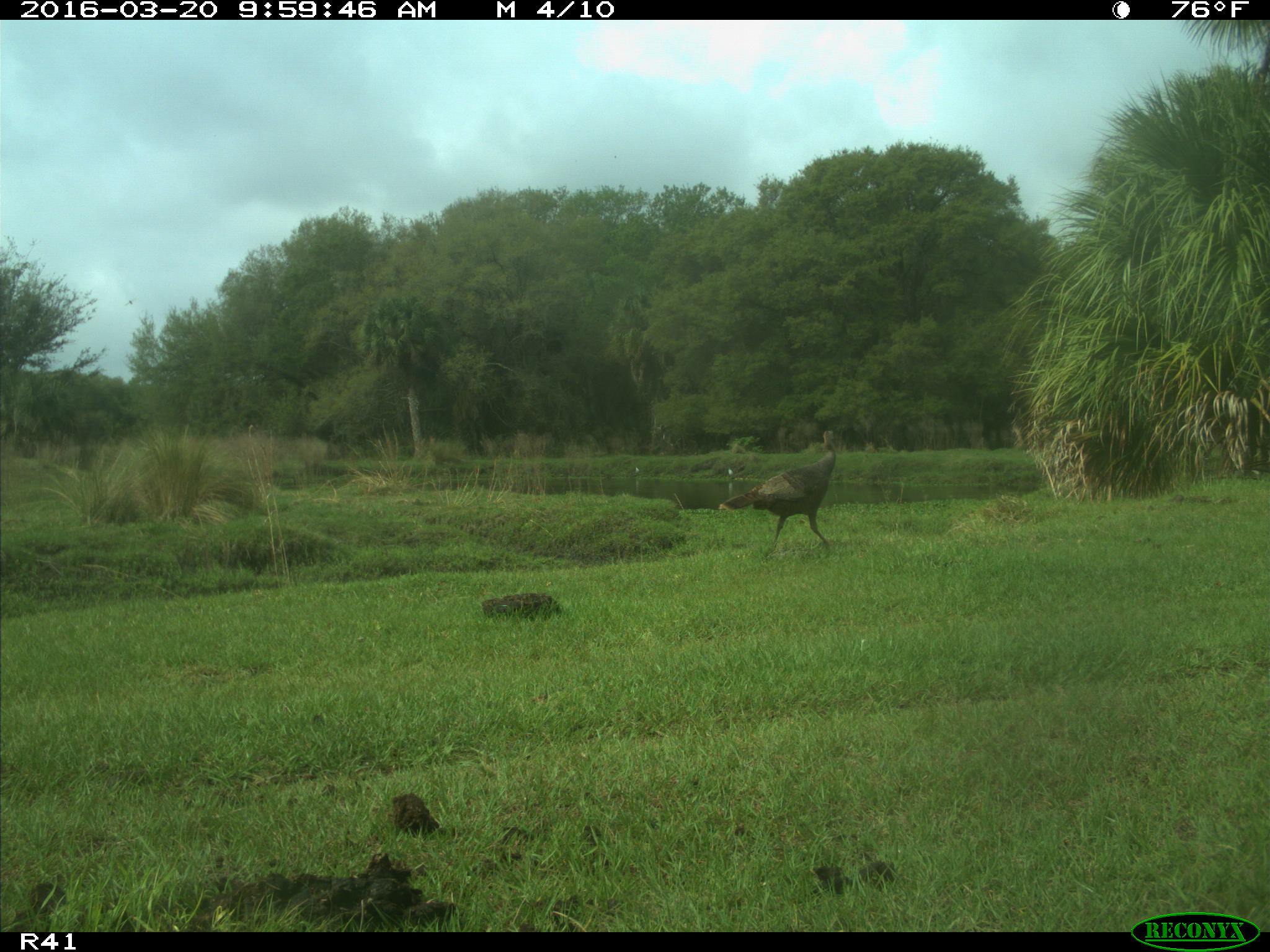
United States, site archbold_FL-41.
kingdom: Animalia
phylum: Chordata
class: Aves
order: Galliformes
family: Phasianidae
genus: Meleagris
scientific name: Meleagris gallopavo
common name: wild turkey